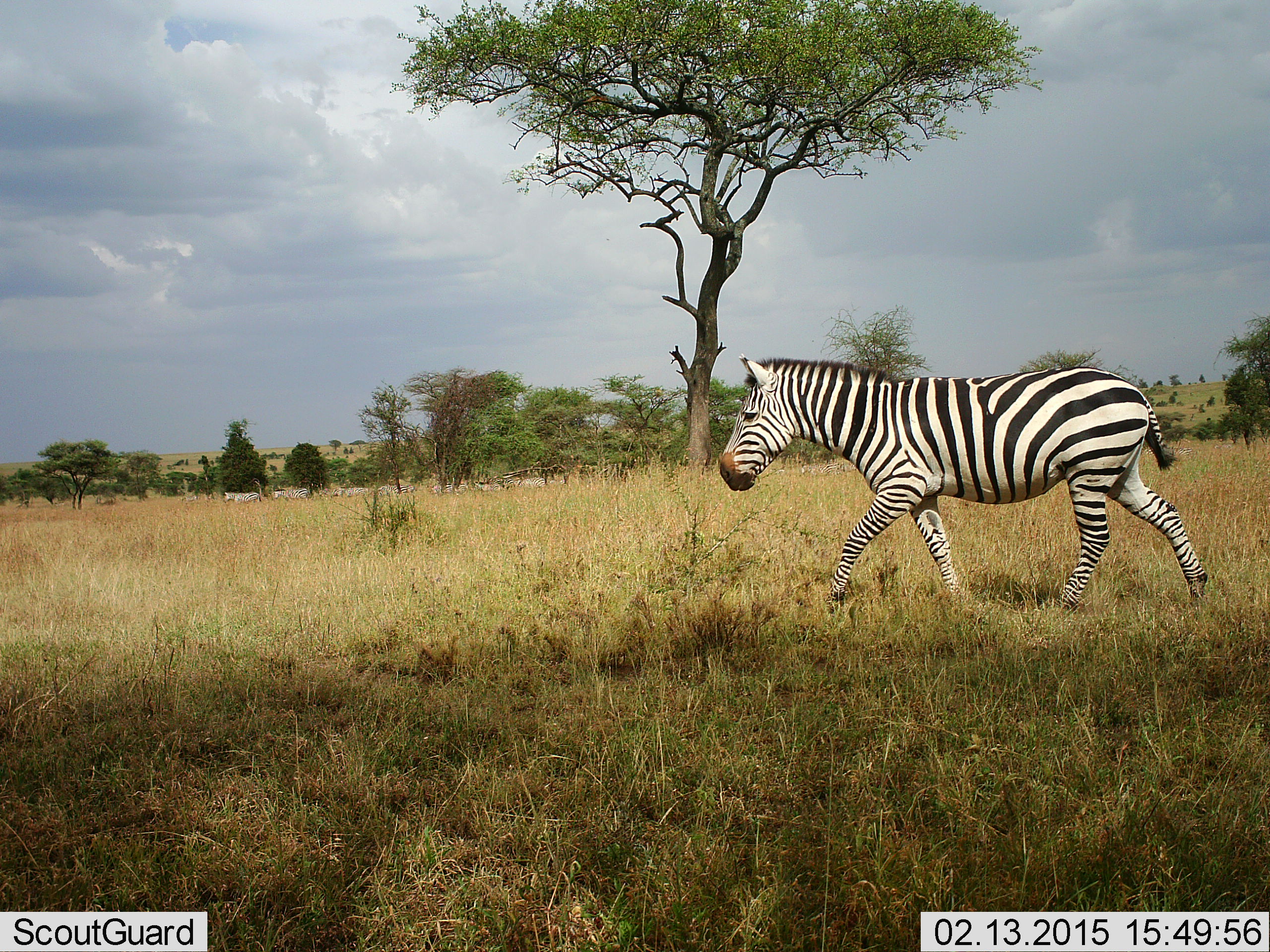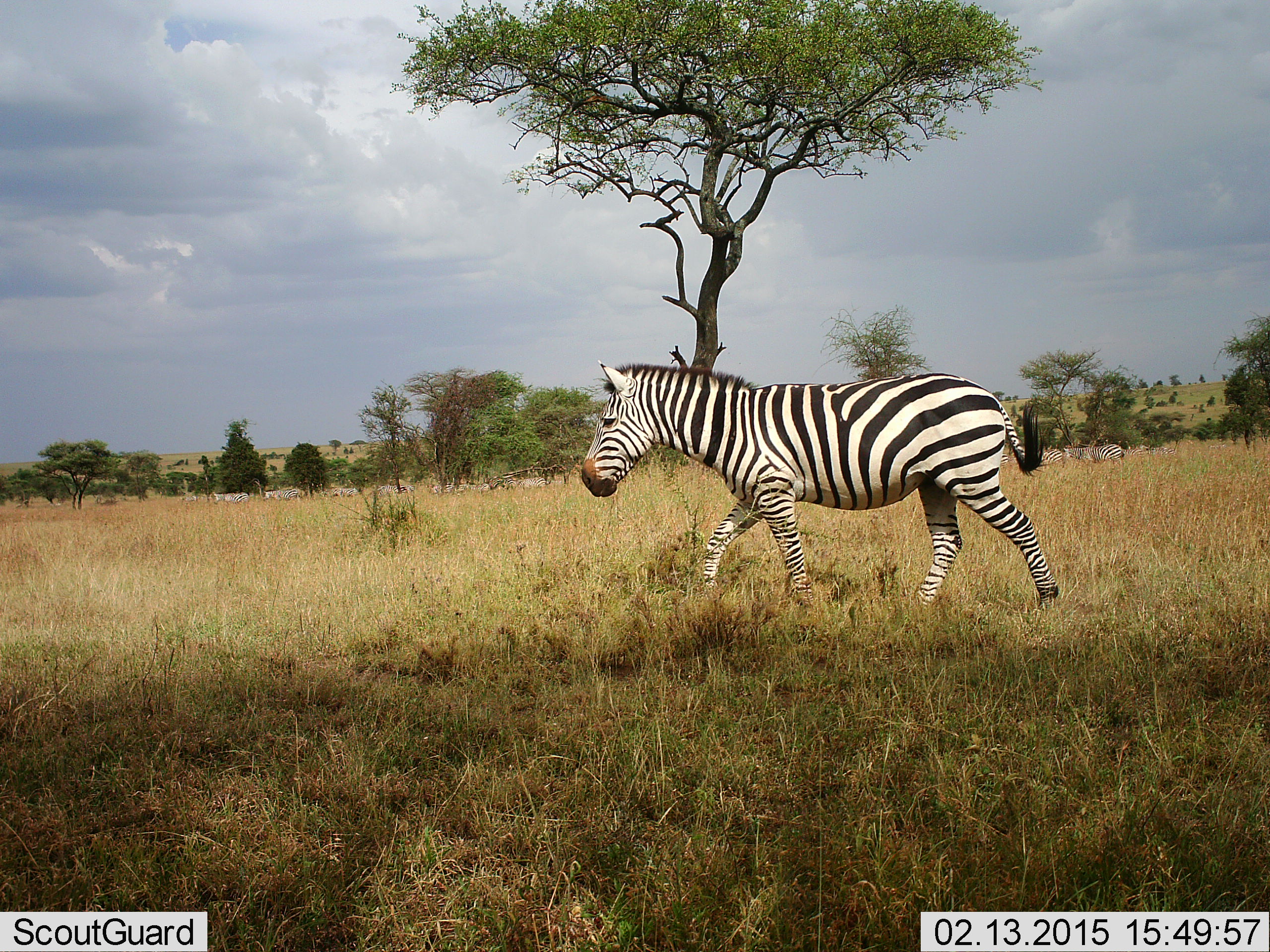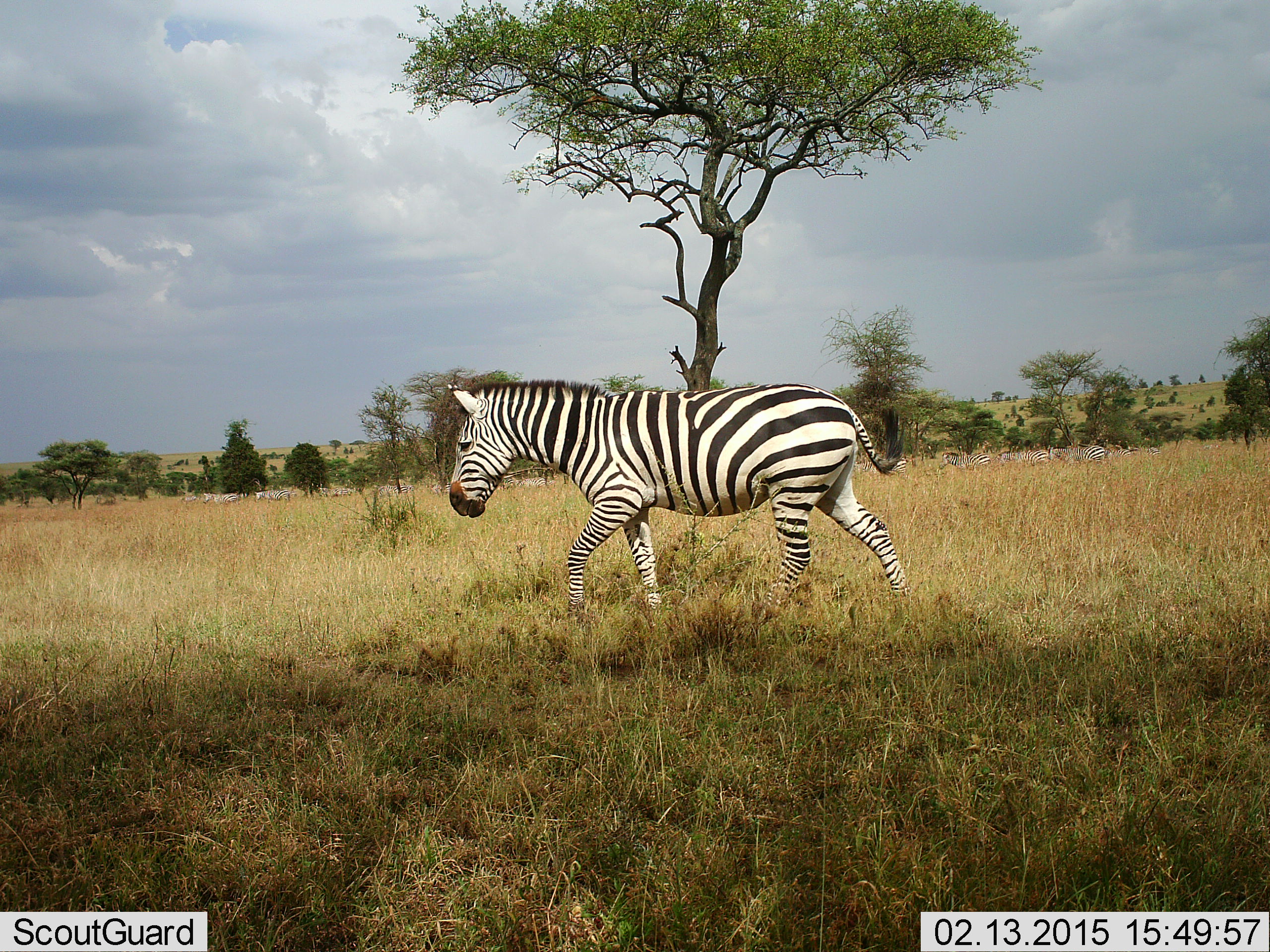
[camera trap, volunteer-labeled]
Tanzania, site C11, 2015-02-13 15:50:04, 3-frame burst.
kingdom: Animalia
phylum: Chordata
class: Mammalia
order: Perissodactyla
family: Equidae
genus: Equus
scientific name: Equus quagga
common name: plains zebra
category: zebra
Zebra (plains zebra) (Equus quagga), count 11-50. Behavior (volunteer vote fractions): standing 0%, resting 0%, moving 100%, interacting 0%. Young present (vote fraction): 0%. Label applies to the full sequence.